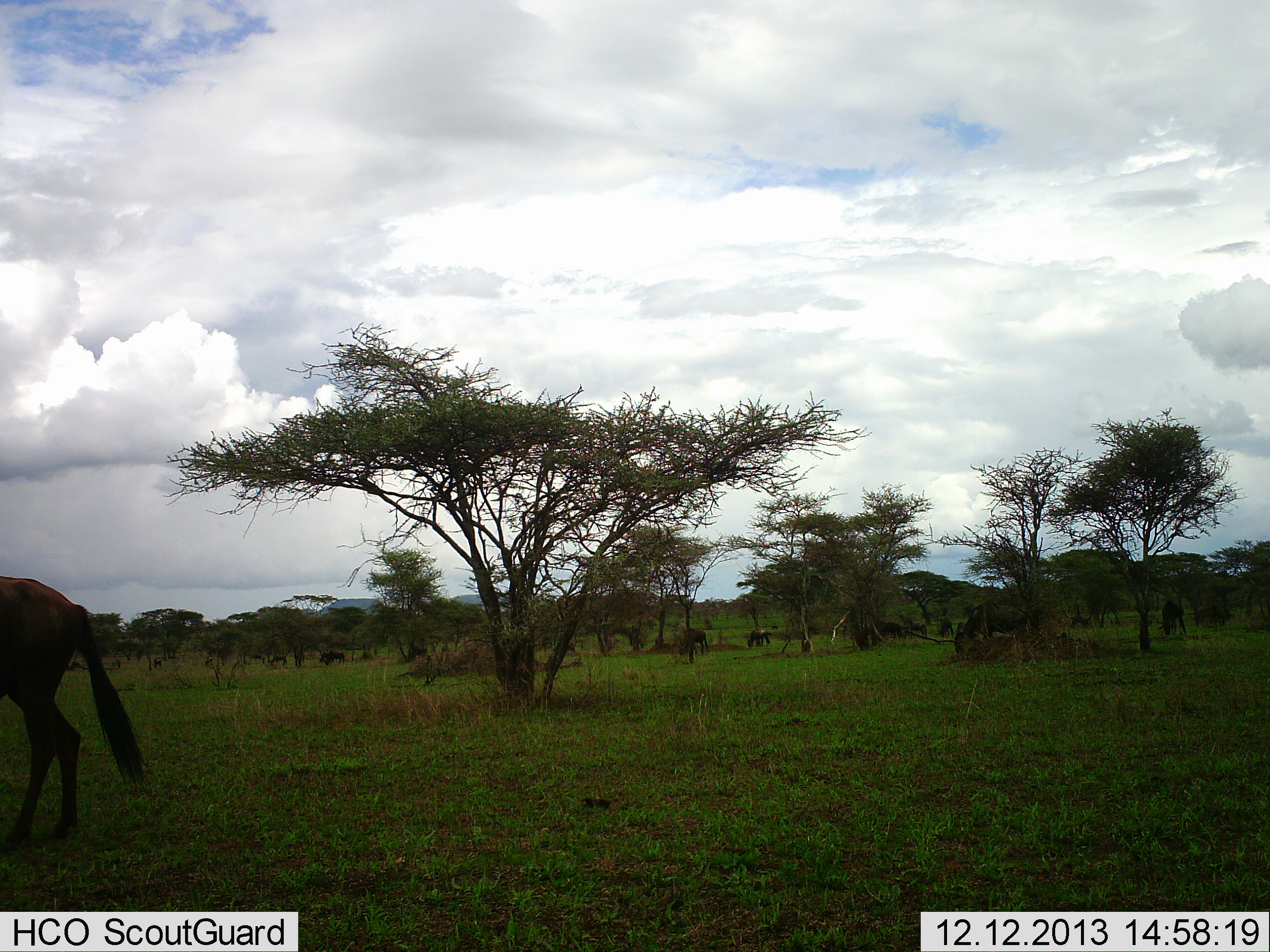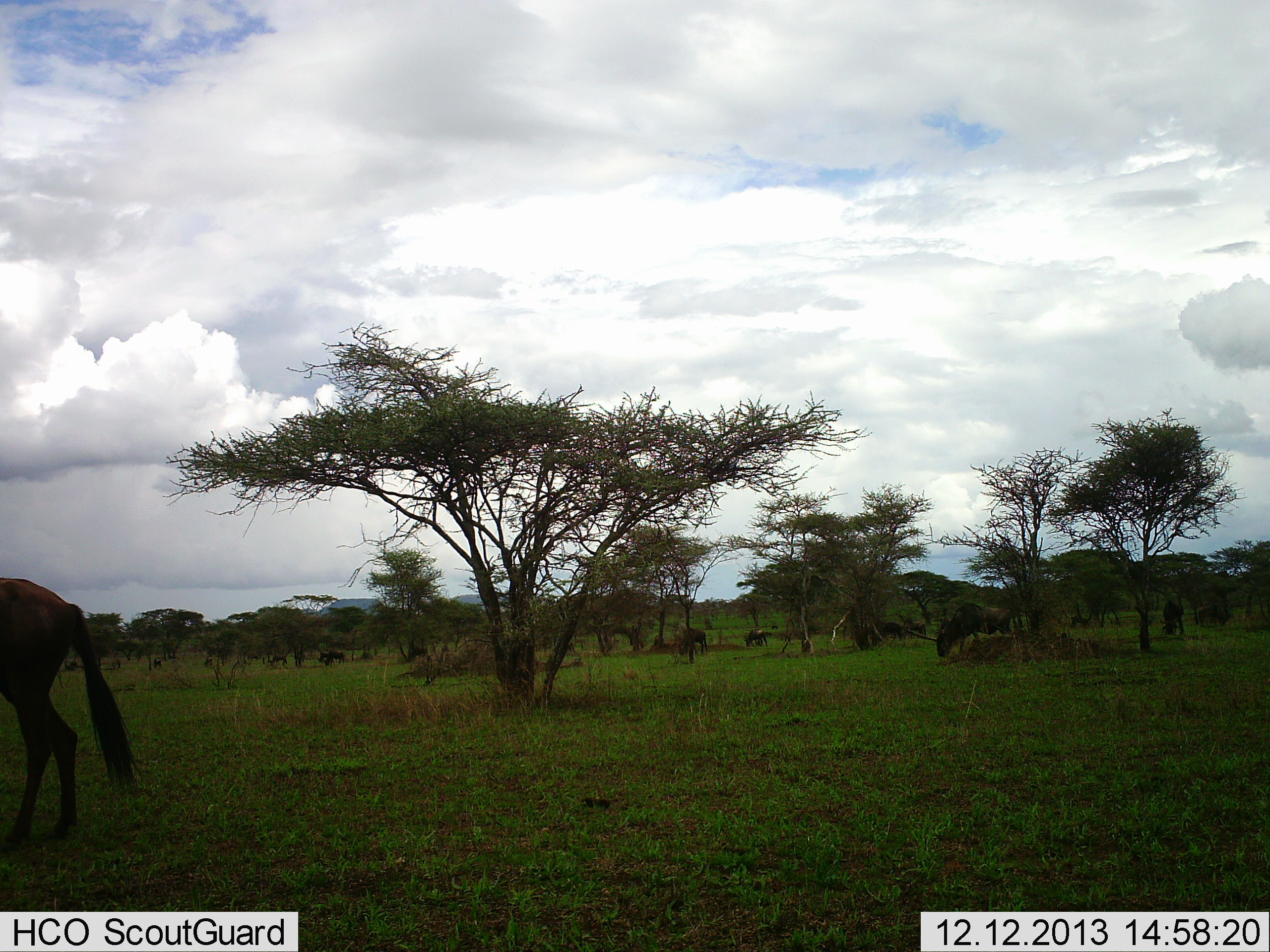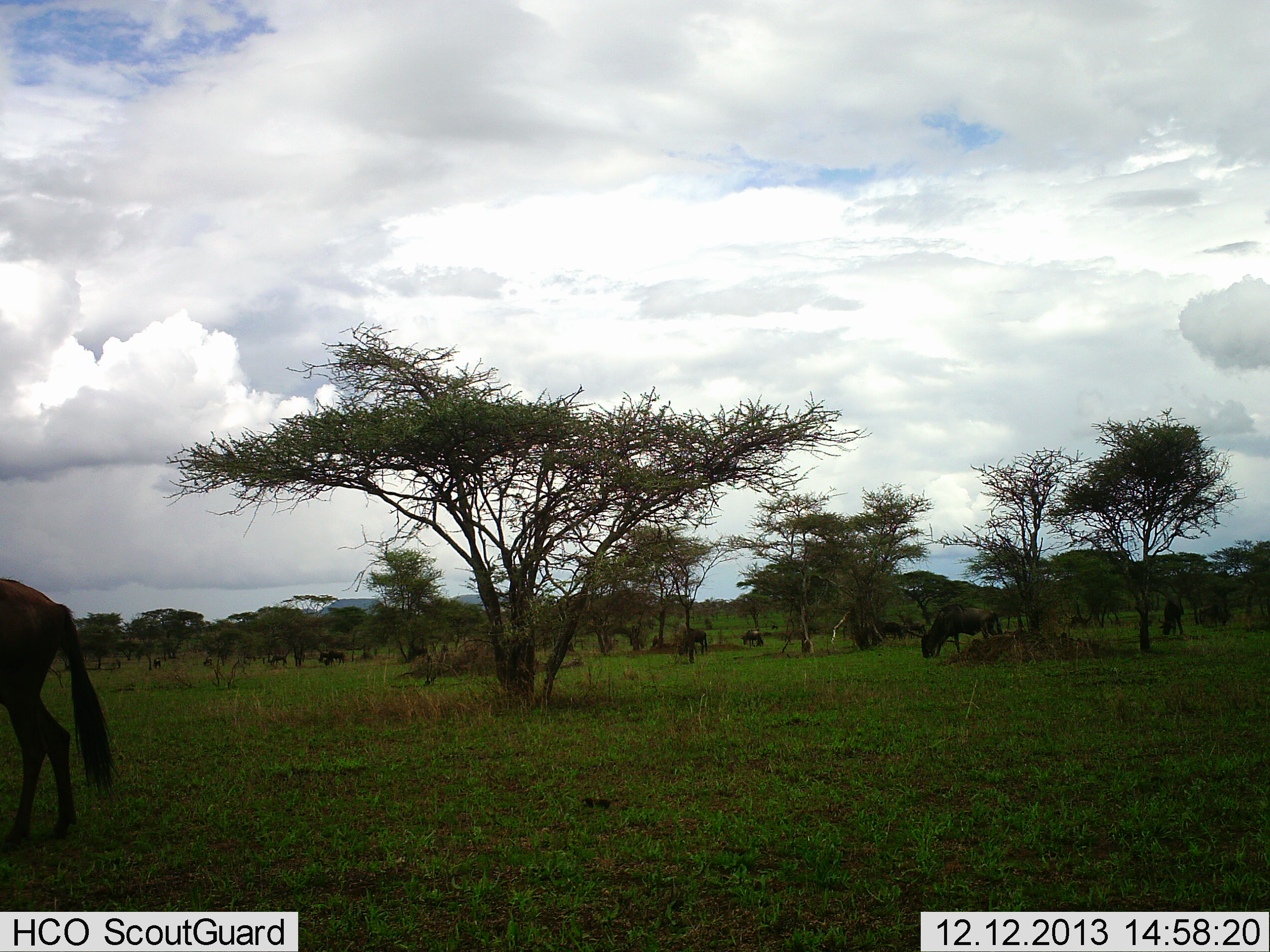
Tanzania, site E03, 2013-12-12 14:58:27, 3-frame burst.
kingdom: Animalia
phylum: Chordata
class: Mammalia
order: Artiodactyla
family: Bovidae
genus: Connochaetes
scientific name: Connochaetes taurinus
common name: blue wildebeest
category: wildebeest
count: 10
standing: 50%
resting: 0%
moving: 50%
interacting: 0%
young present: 0%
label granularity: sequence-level